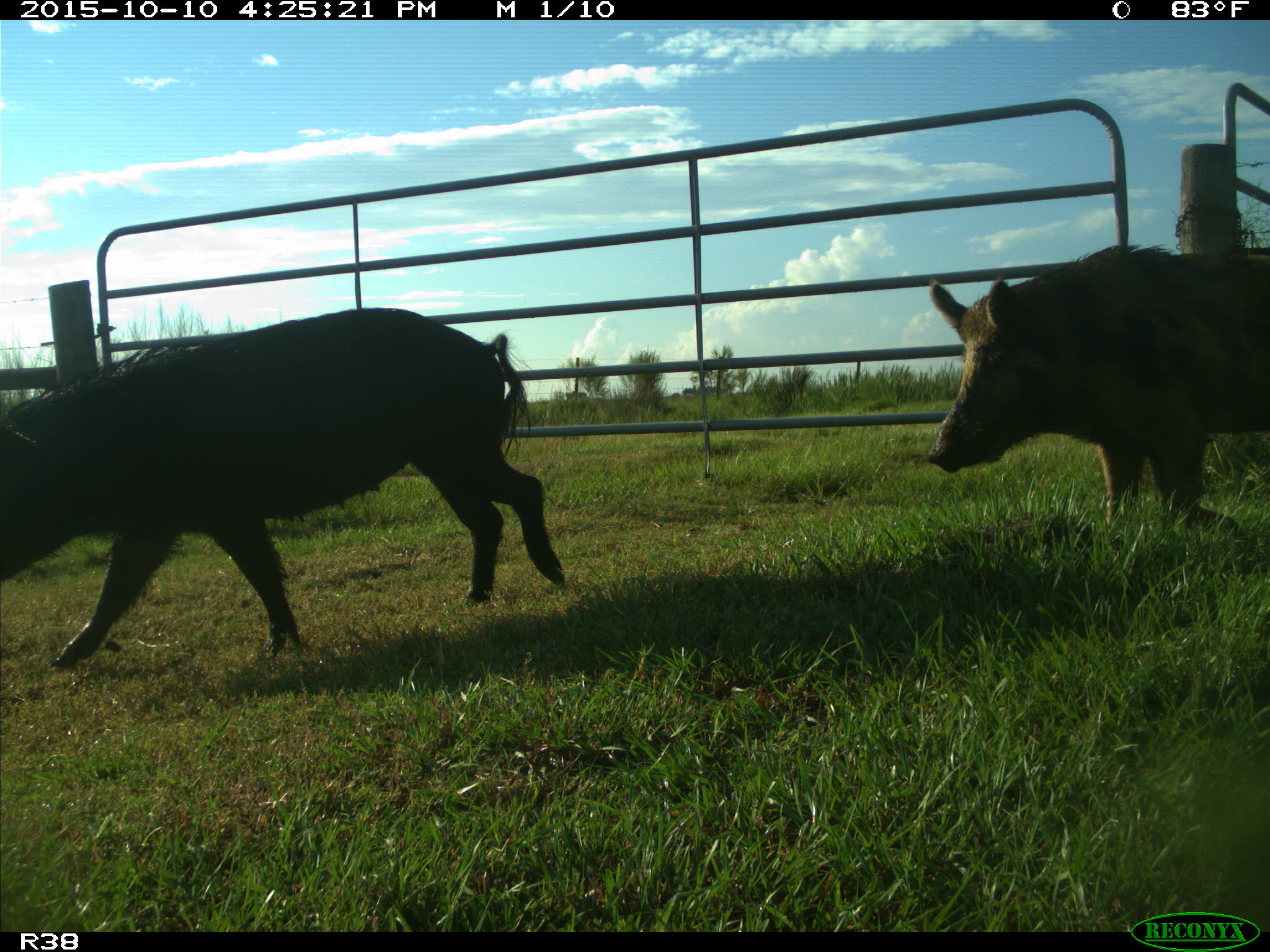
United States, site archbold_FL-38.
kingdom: Animalia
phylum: Chordata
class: Mammalia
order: Artiodactyla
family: Suidae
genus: Sus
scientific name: Sus scrofa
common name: wild boar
Sus scrofa (wild boar).